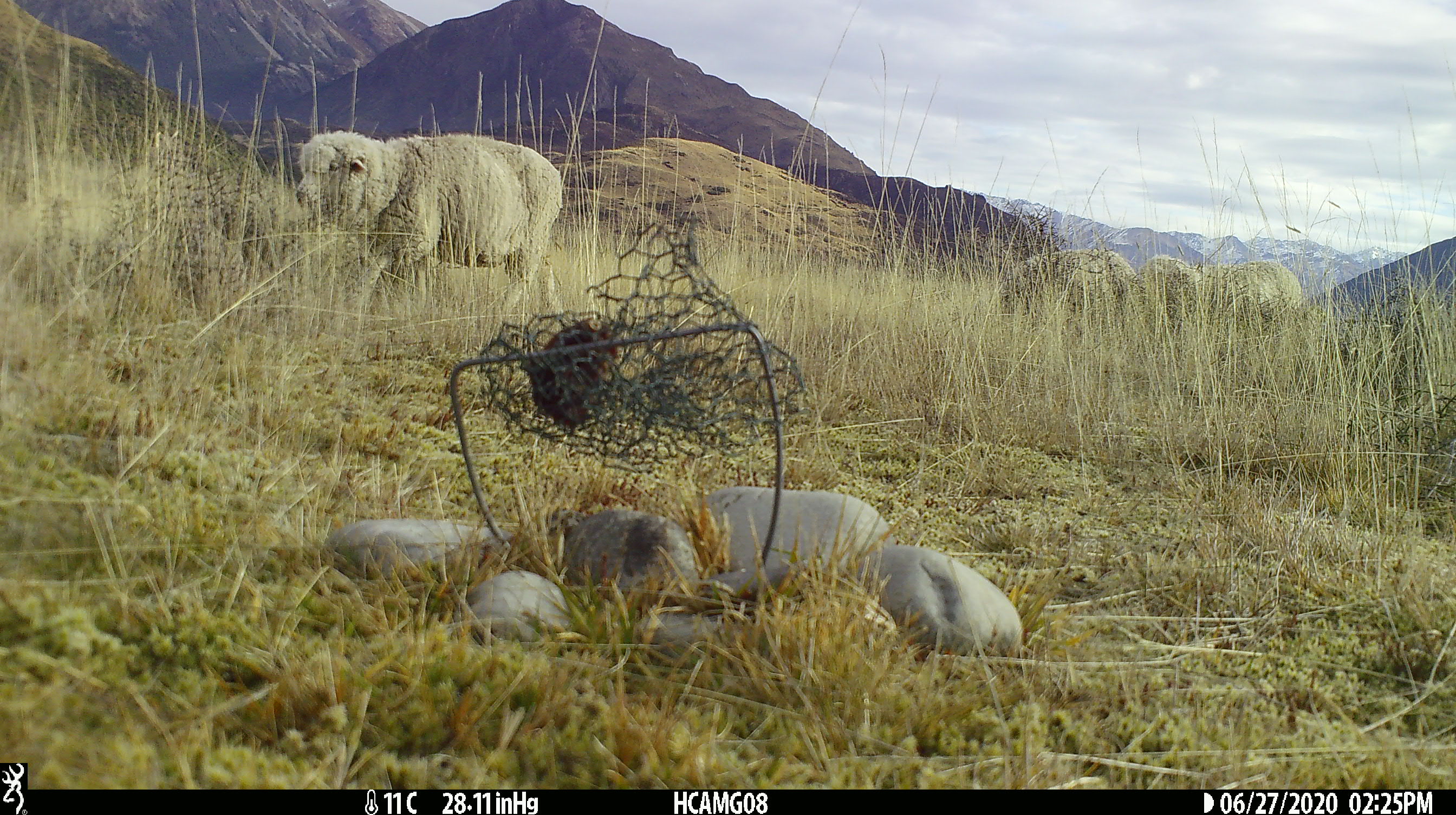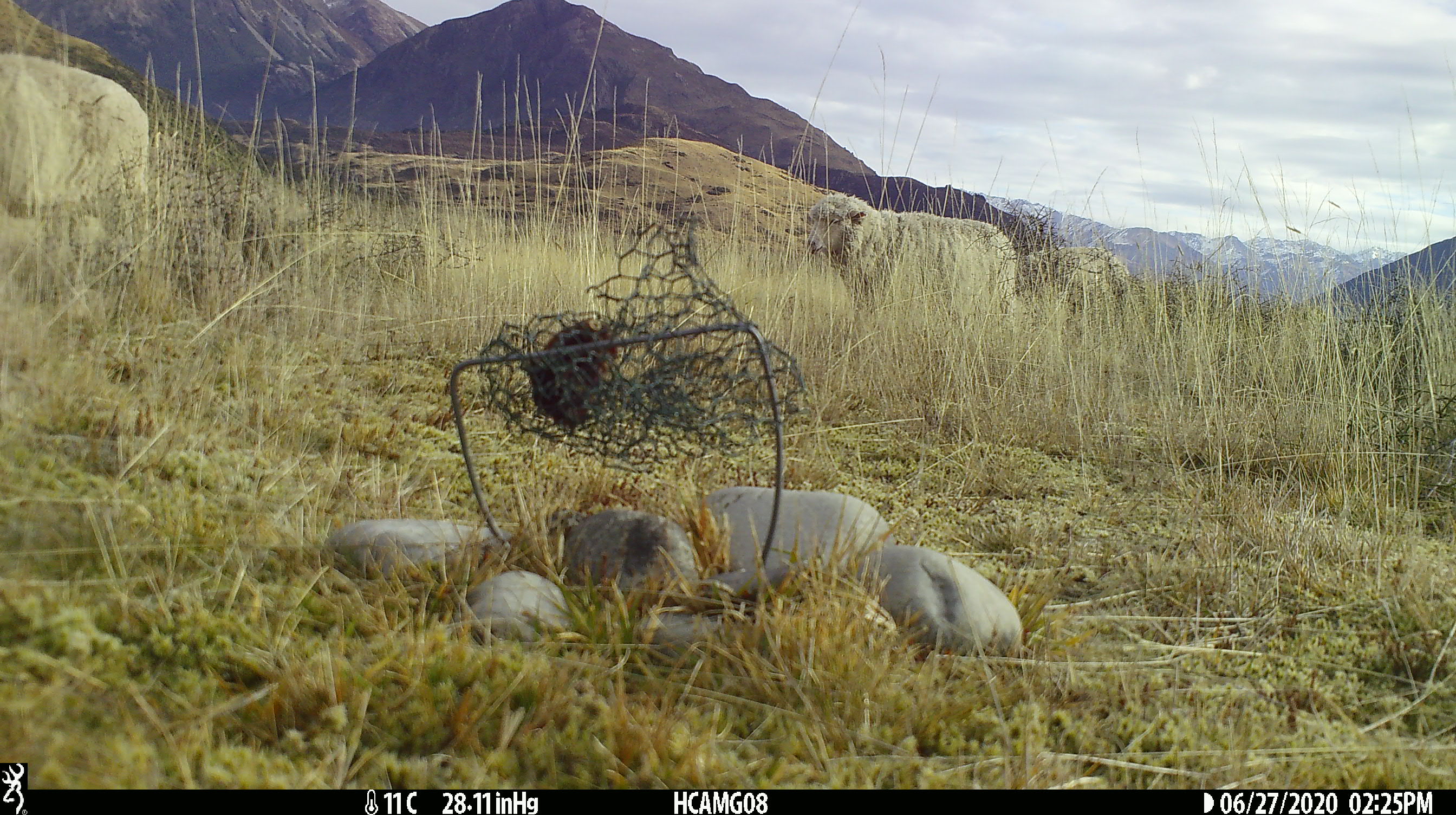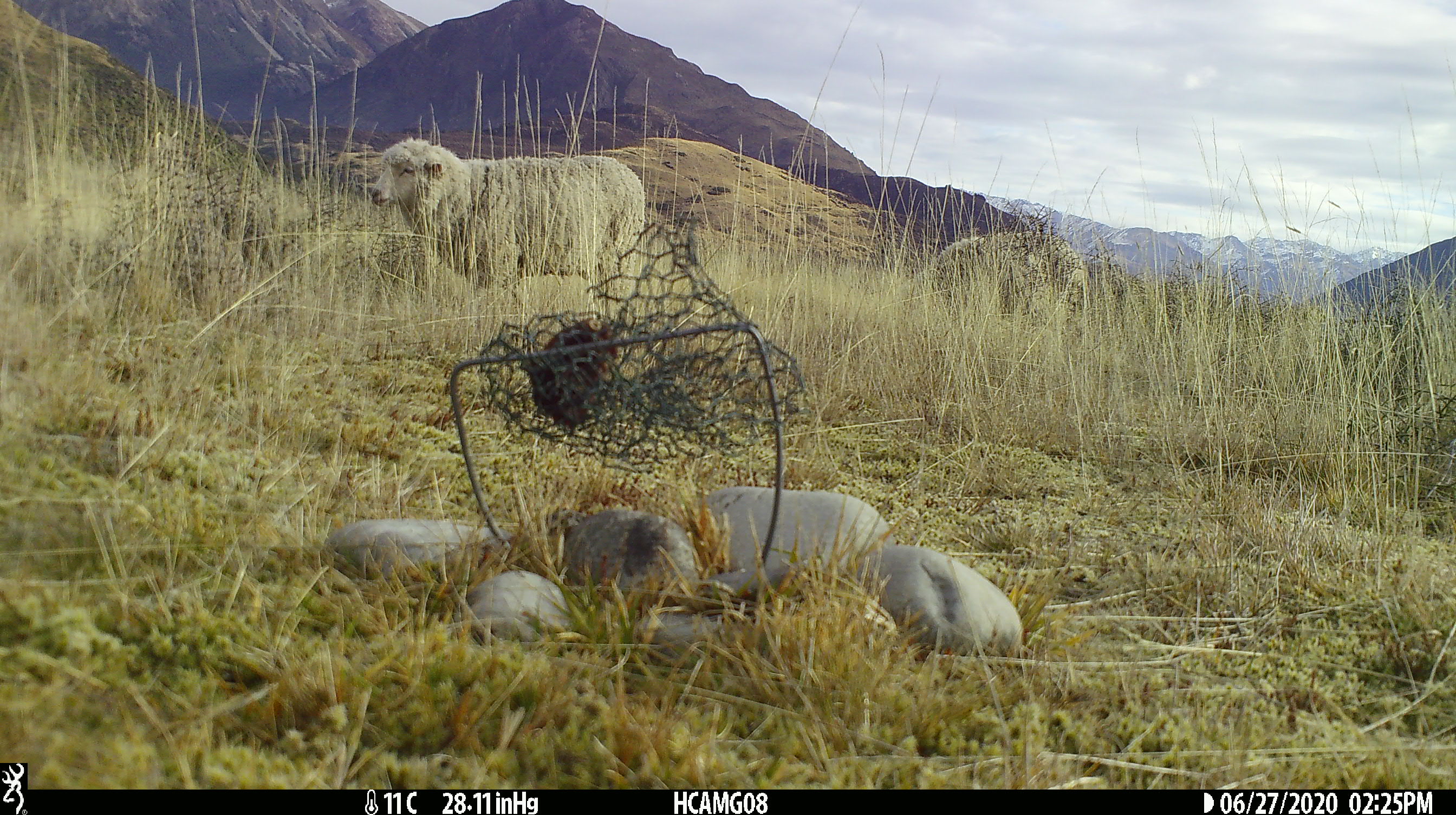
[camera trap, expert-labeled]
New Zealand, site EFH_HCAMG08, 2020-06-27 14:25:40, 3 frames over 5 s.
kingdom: Animalia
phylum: Chordata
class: Mammalia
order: Artiodactyla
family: Bovidae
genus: Ovis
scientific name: Ovis aries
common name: domestic sheep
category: sheep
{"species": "sheep (domestic sheep) (Ovis aries)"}